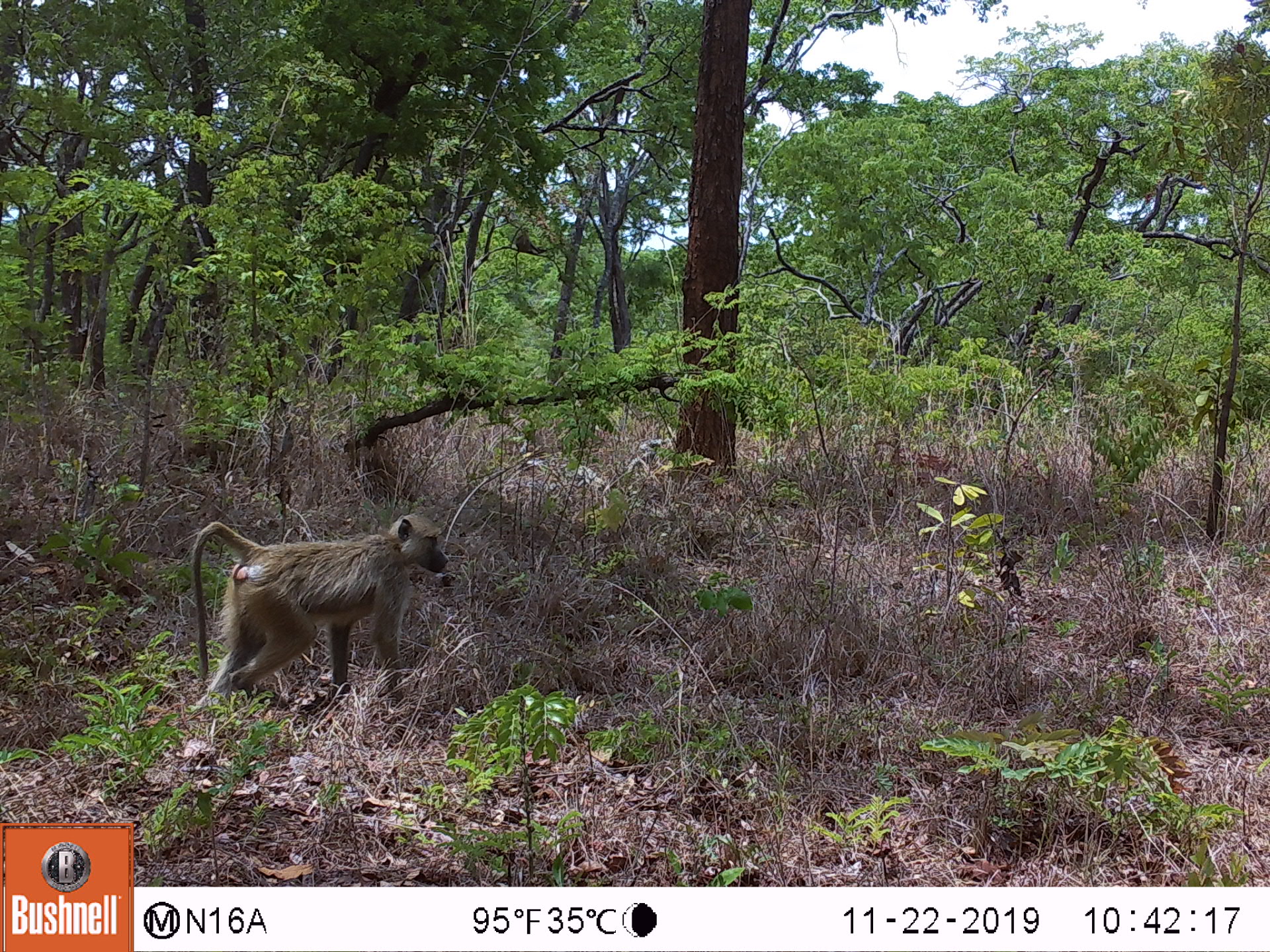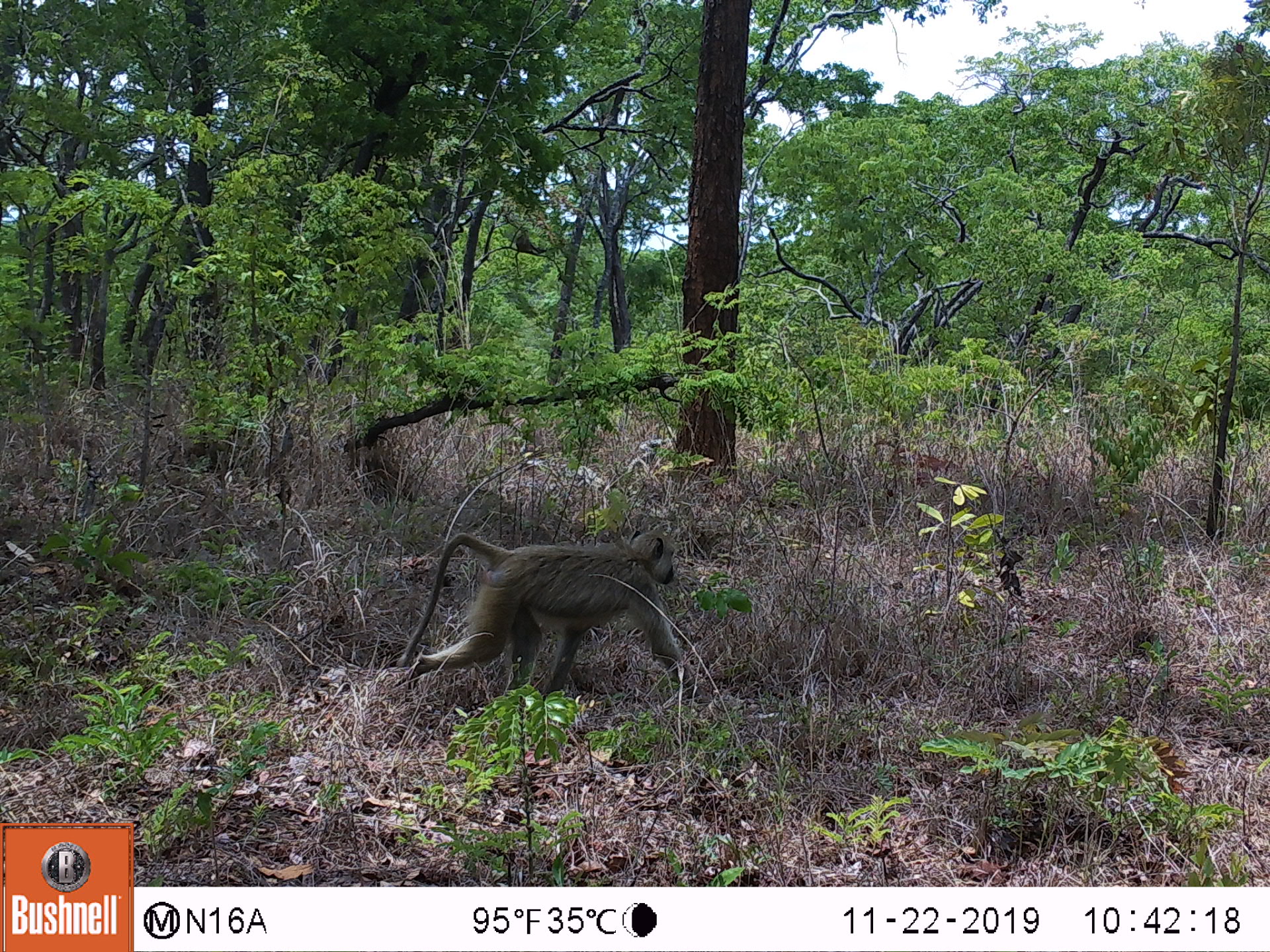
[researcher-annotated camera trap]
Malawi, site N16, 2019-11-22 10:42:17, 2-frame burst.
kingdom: Animalia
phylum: Chordata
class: Mammalia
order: Primates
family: Cercopithecidae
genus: Papio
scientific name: Papio cynocephalus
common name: yellow baboon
Yellow baboon (Papio cynocephalus), count 1.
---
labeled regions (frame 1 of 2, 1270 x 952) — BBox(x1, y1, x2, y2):
yellow baboon: BBox(193, 512, 449, 709)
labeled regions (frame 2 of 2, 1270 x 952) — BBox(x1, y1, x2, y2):
yellow baboon: BBox(390, 530, 688, 691)